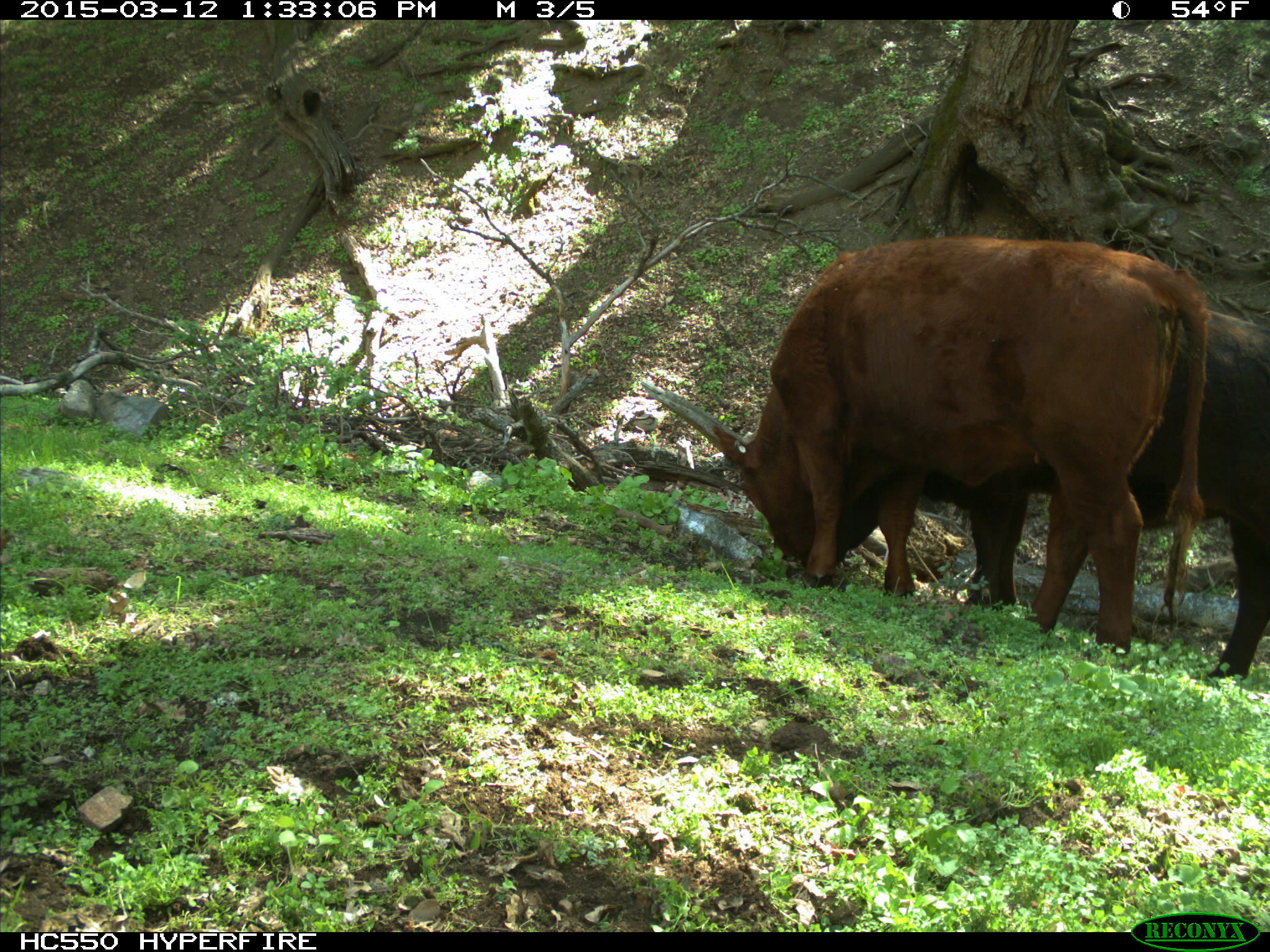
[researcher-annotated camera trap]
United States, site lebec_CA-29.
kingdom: Animalia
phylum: Chordata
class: Mammalia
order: Artiodactyla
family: Bovidae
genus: Bos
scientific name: Bos taurus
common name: domestic cow